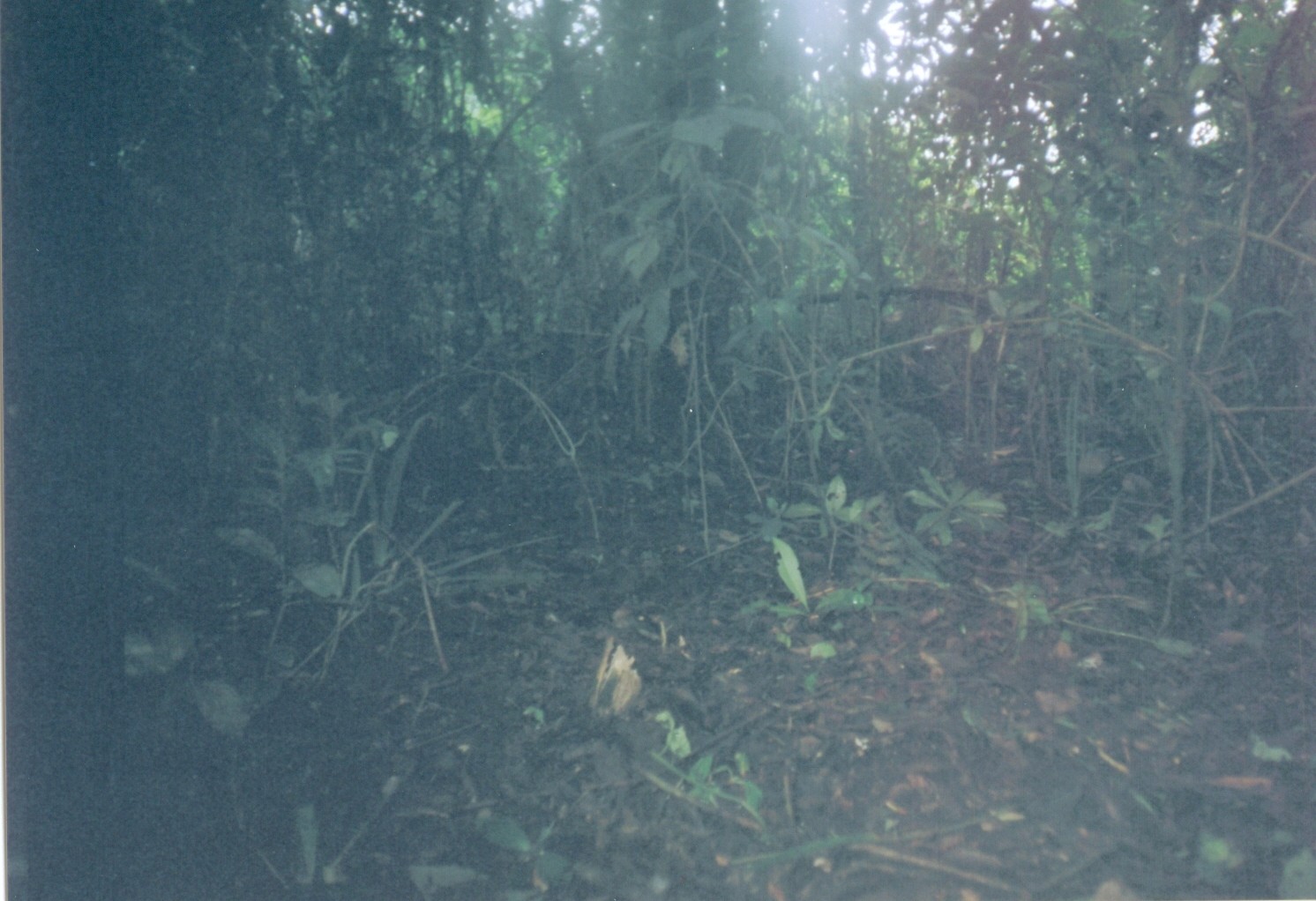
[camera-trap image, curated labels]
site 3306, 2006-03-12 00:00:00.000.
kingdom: Animalia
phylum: Chordata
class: Mammalia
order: Rodentia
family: Sciuridae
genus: Paraxerus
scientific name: Paraxerus vexillarius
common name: swynnerton's bush squirrel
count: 1